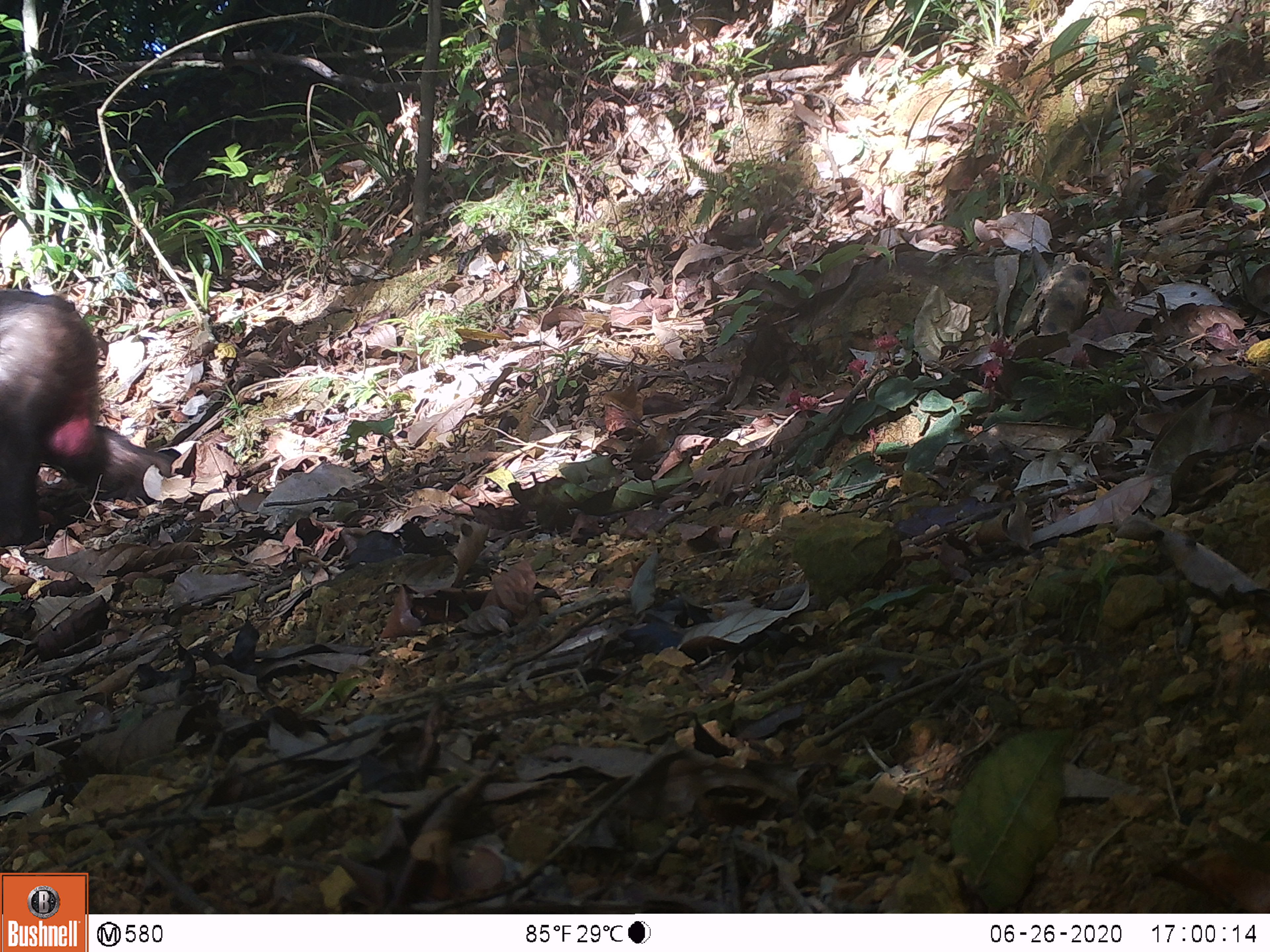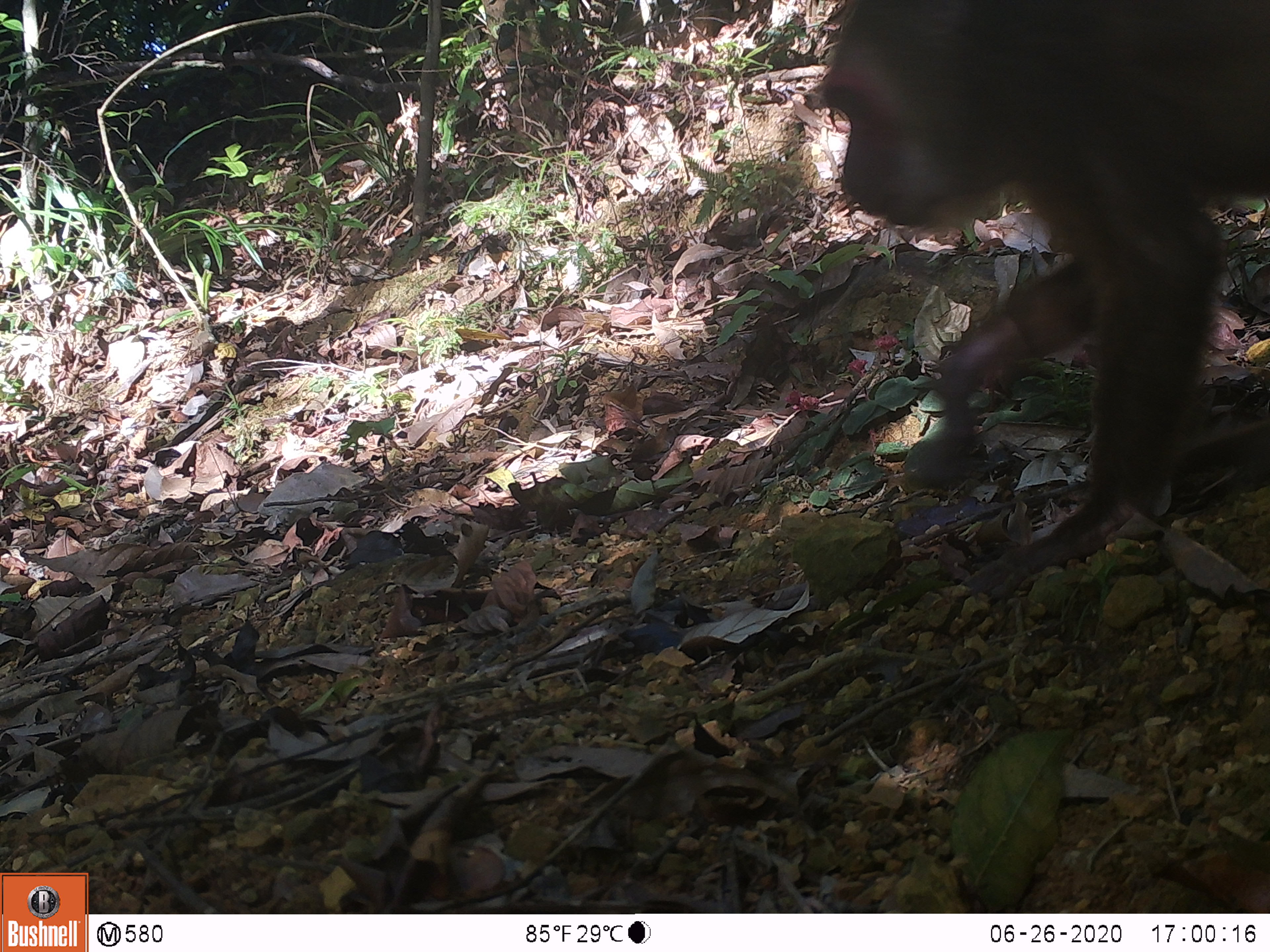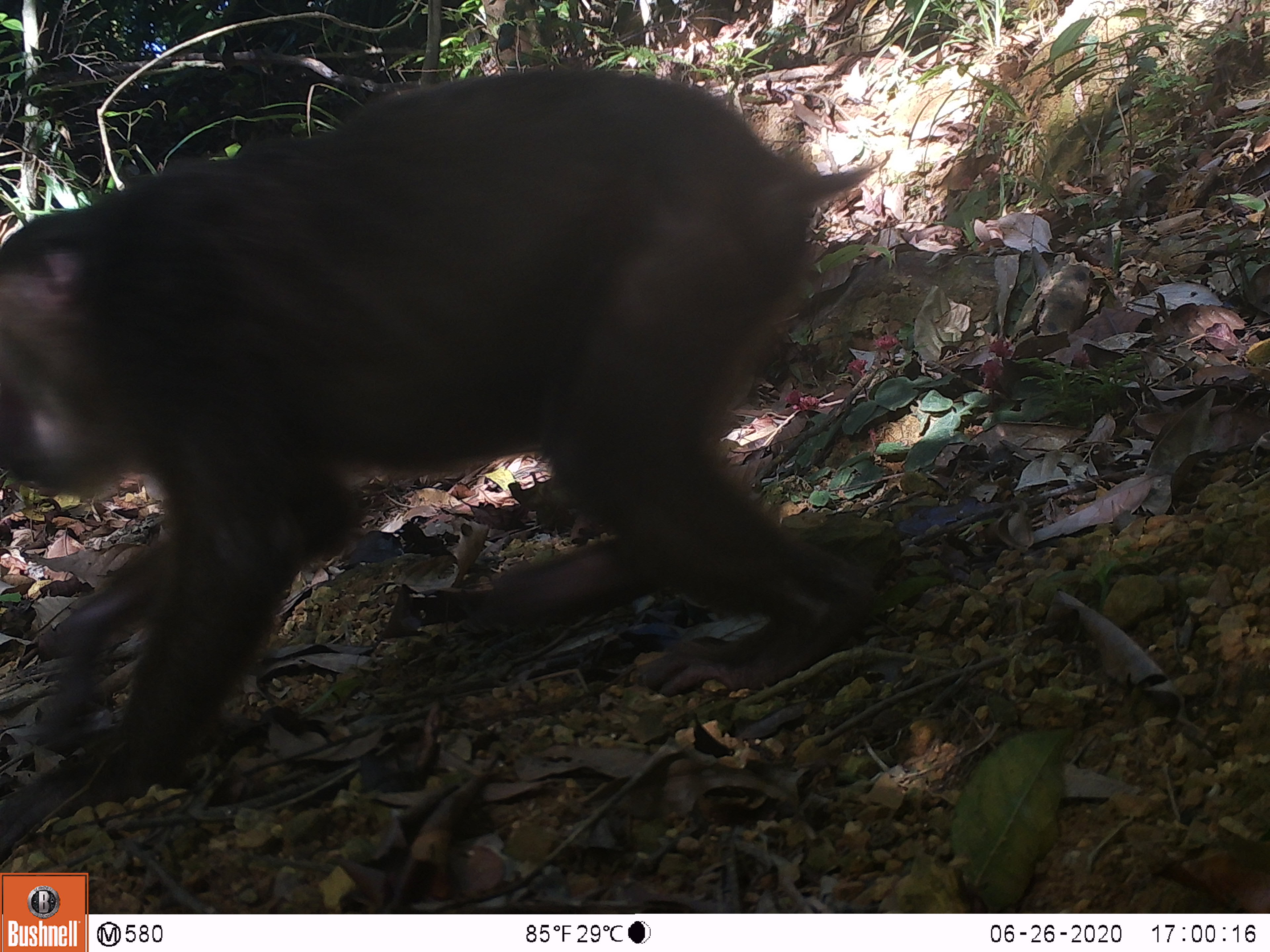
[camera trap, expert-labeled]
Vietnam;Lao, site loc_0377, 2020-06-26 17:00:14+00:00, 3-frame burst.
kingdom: Animalia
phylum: Chordata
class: Mammalia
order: Primates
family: Cercopithecidae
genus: Macaca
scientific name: Macaca arctoides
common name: stump-tailed macaque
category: stump tailed macaque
Stump tailed macaque (stump-tailed macaque) (Macaca arctoides). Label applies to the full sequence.